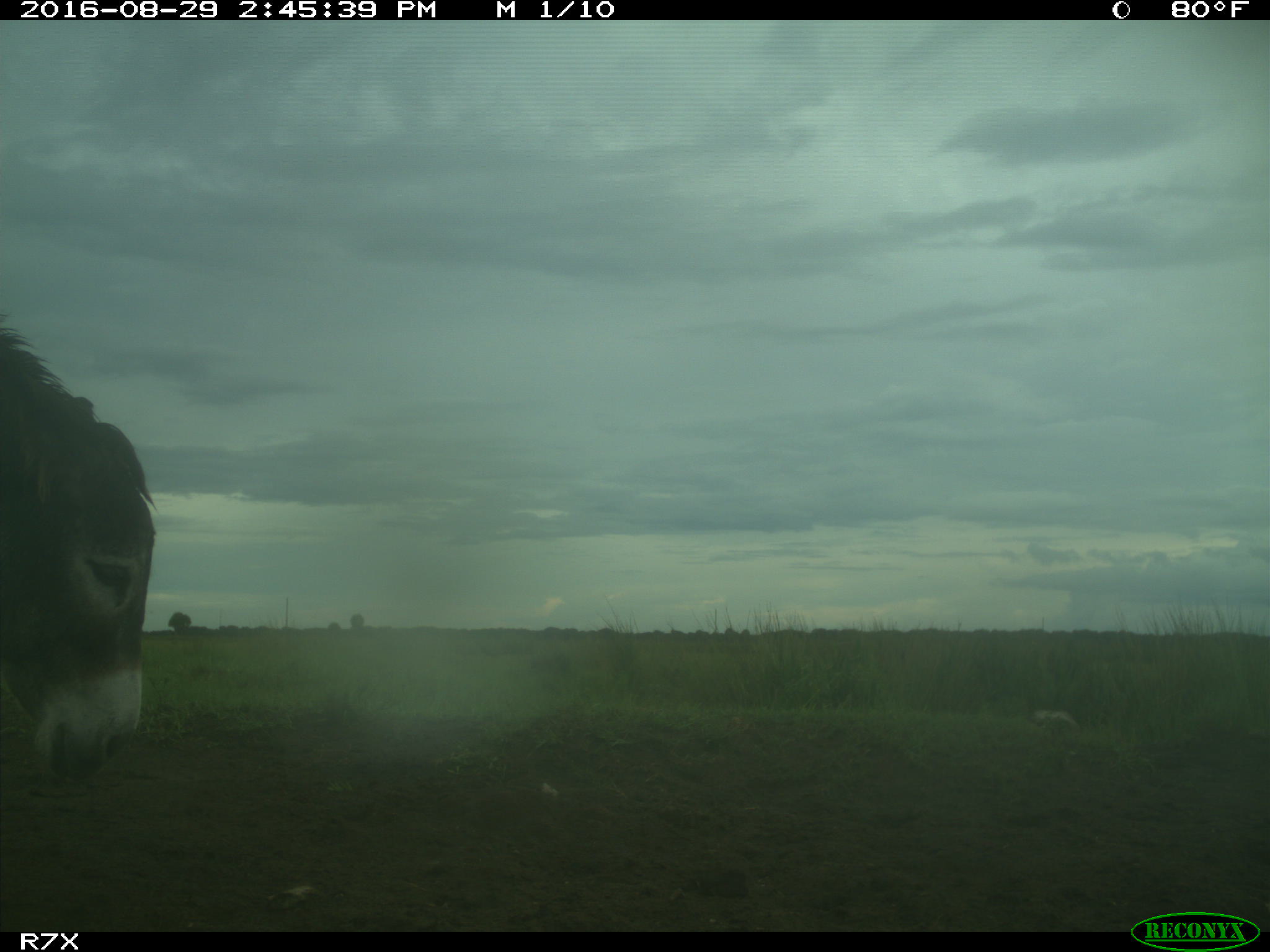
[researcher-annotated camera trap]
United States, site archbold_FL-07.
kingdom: Animalia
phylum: Chordata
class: Mammalia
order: Perissodactyla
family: Equidae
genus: Equus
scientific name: Equus africanus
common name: african wild ass